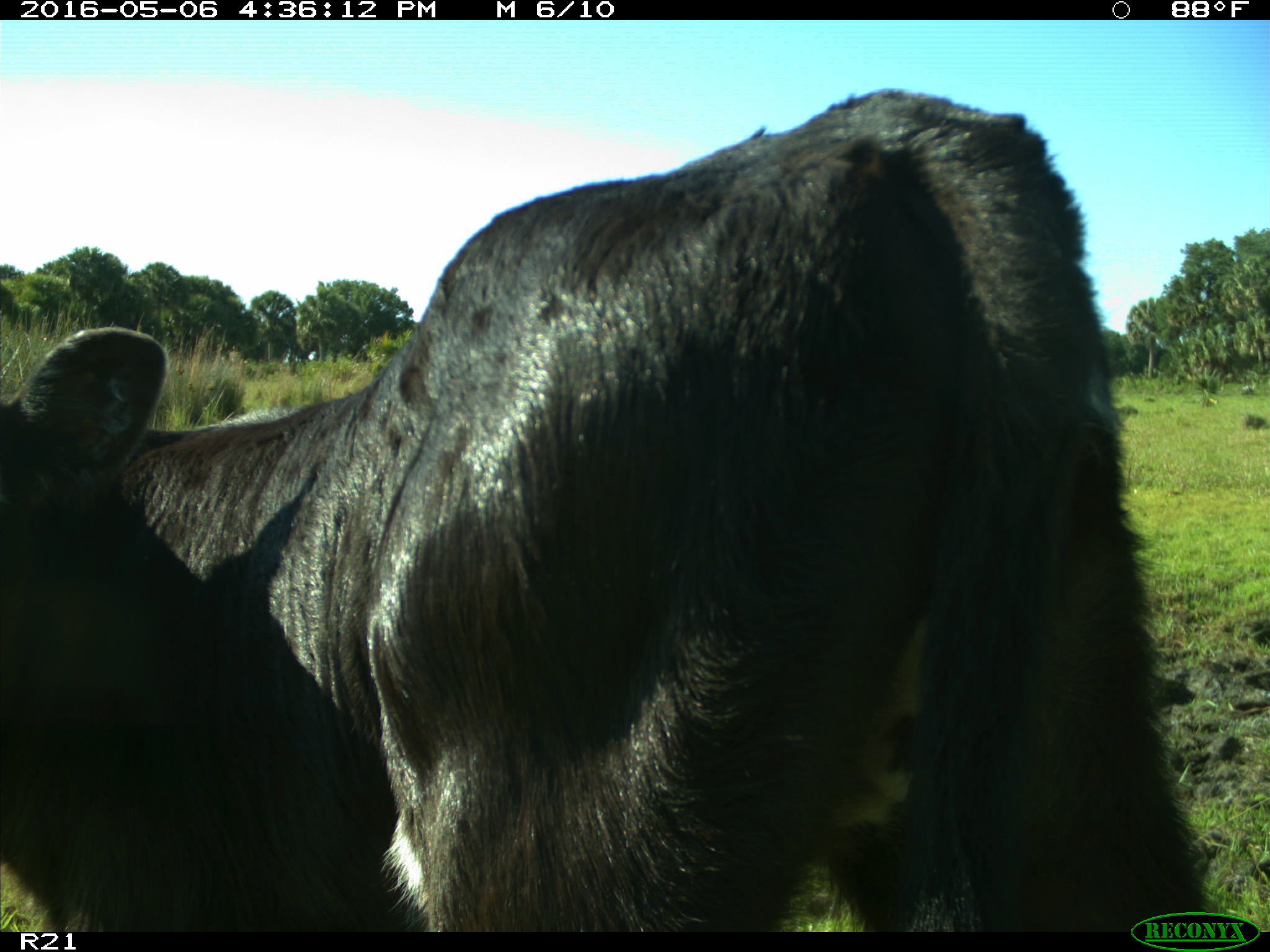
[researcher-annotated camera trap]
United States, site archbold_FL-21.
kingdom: Animalia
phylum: Chordata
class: Mammalia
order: Artiodactyla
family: Bovidae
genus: Bos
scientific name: Bos taurus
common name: domestic cow